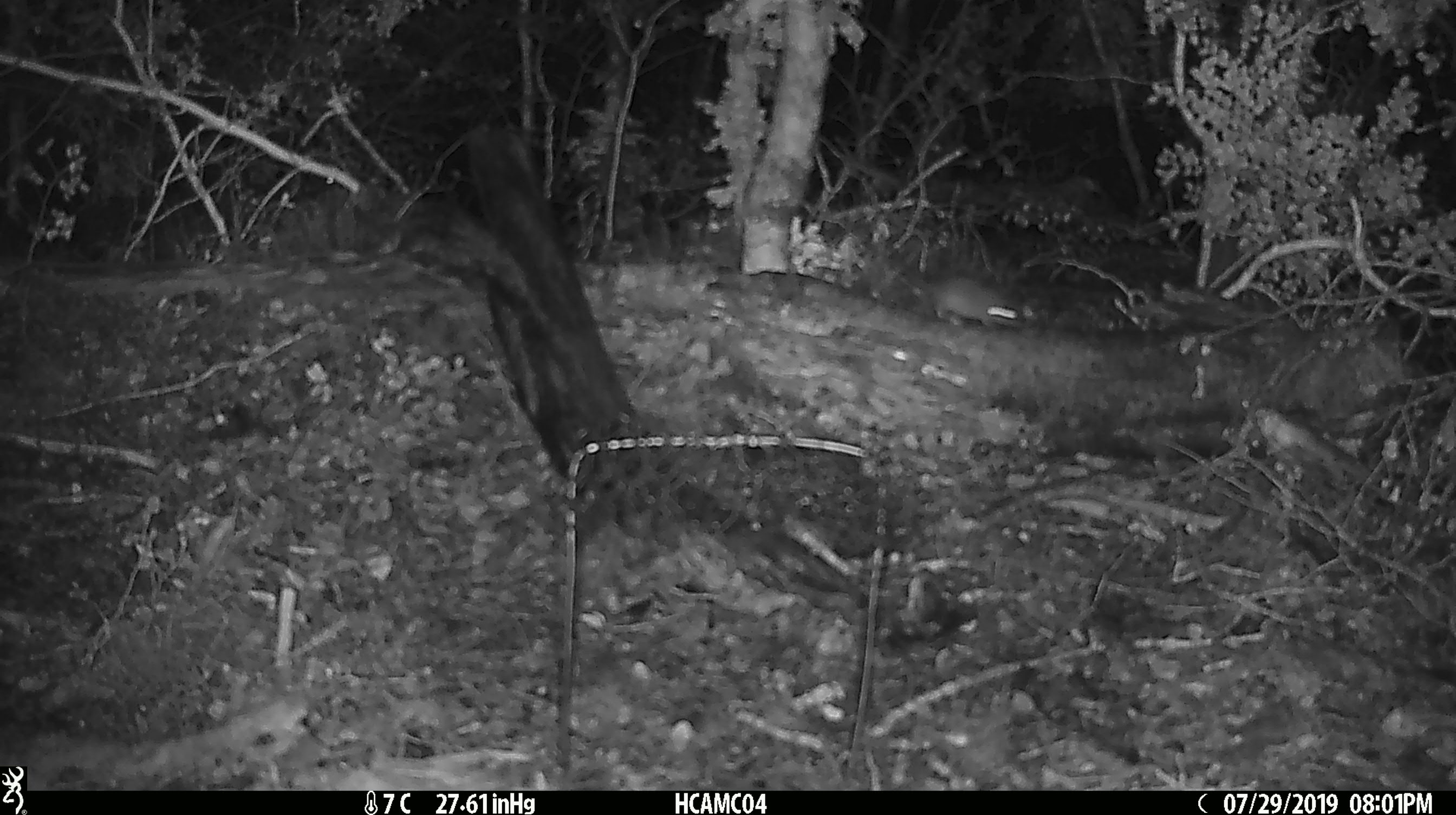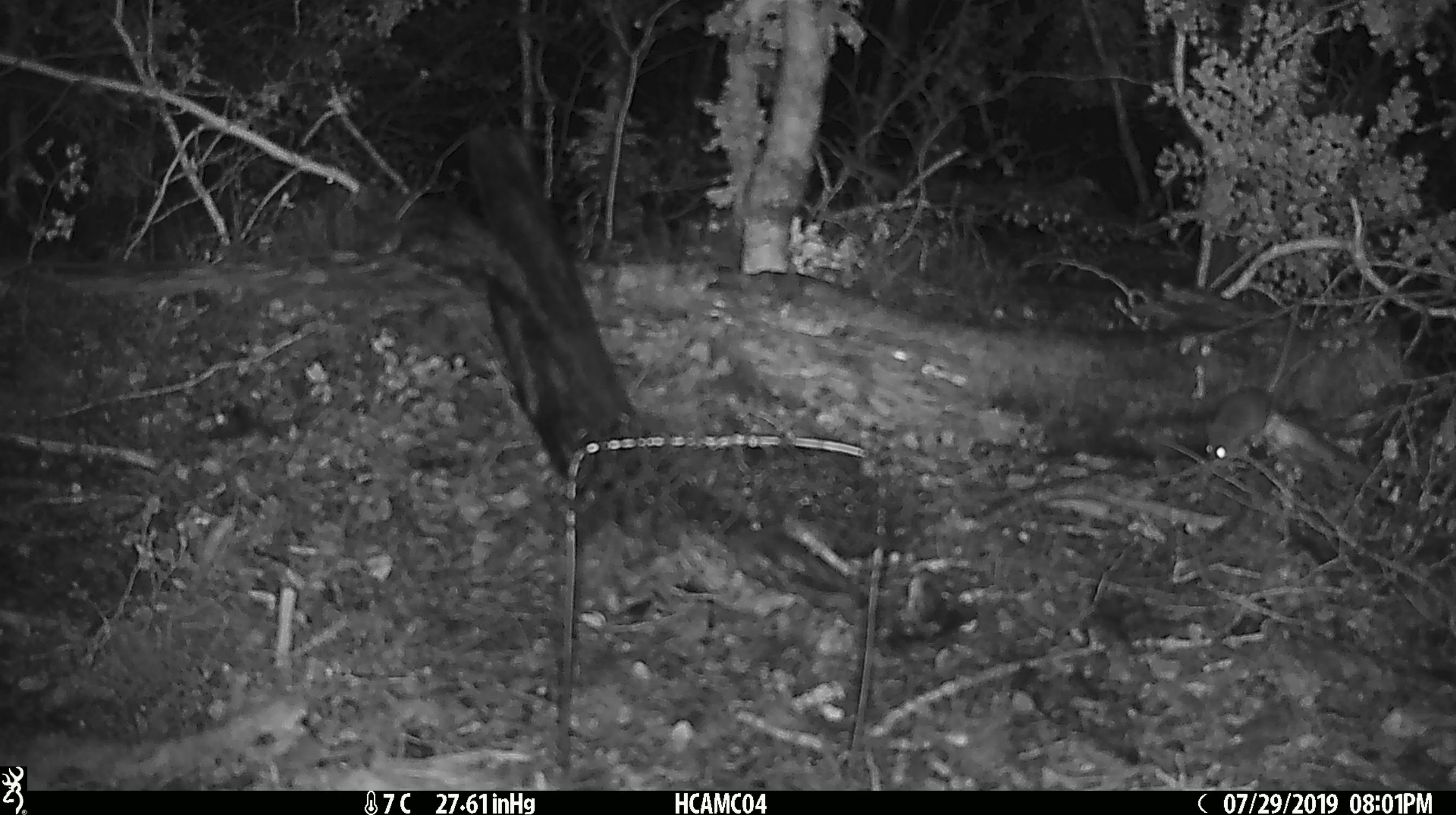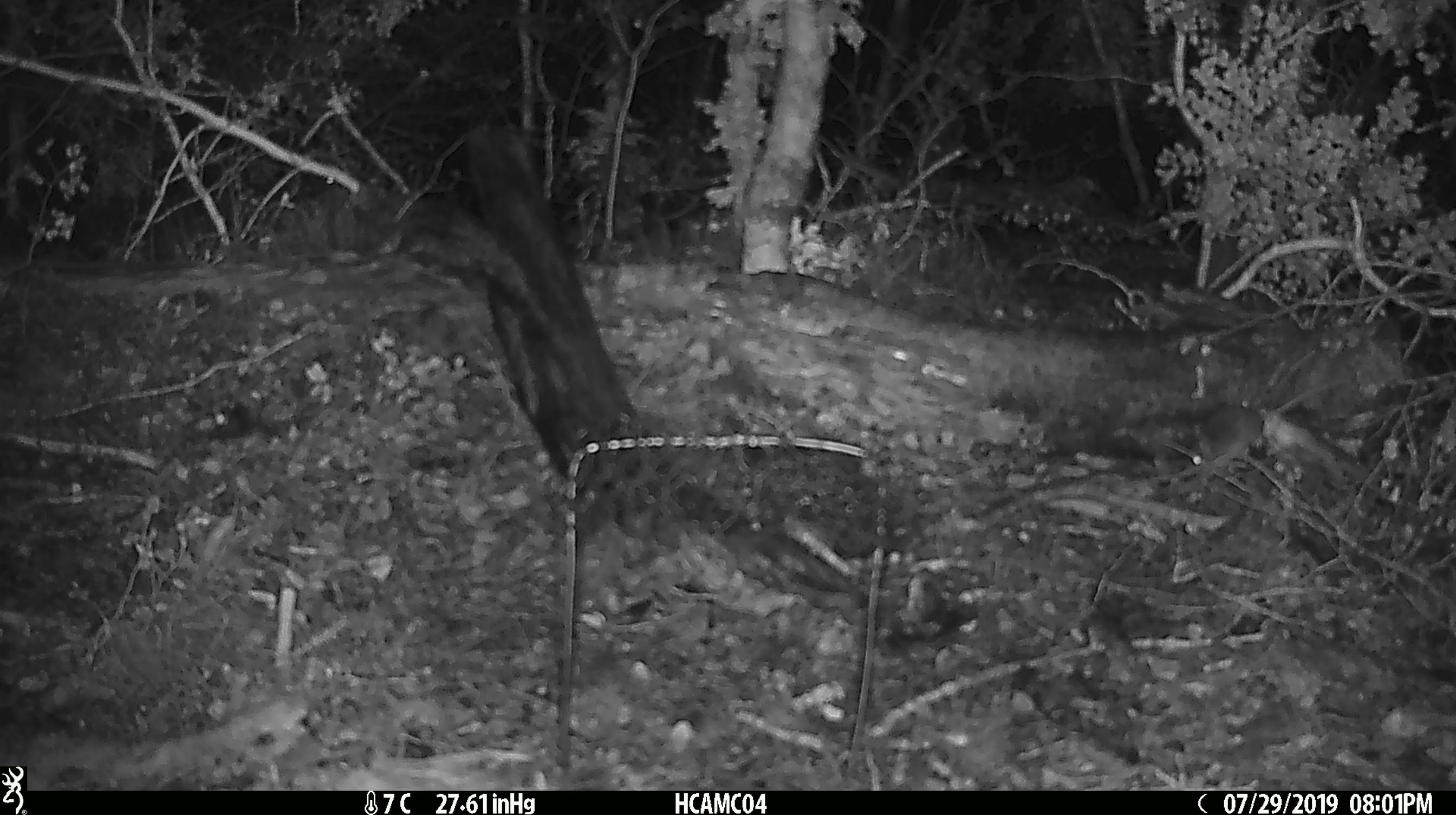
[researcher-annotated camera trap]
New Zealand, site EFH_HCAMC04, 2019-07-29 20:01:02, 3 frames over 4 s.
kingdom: Animalia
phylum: Chordata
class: Mammalia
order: Rodentia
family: Muridae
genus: Mus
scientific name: Mus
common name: mouse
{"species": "mouse (Mus)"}